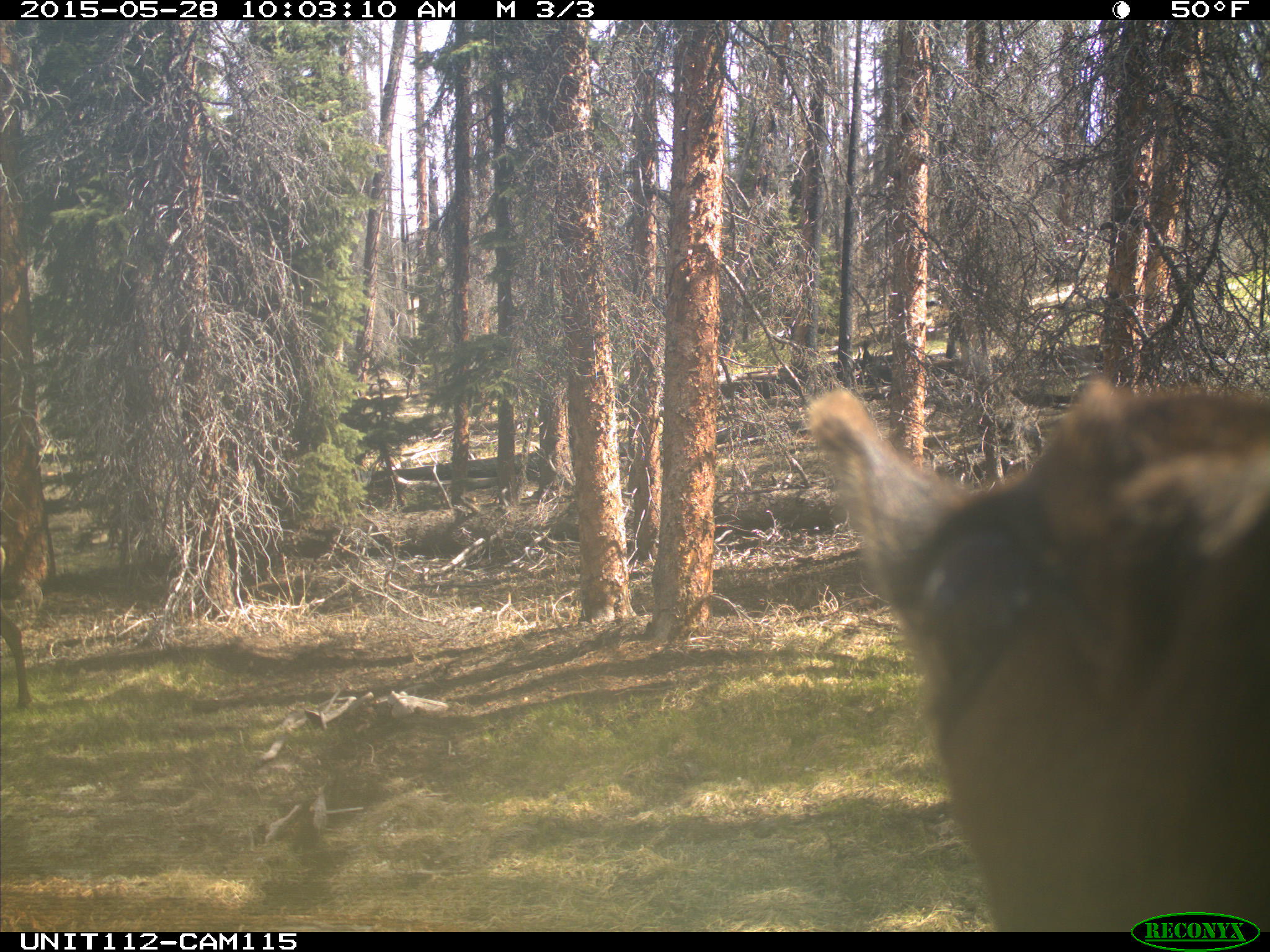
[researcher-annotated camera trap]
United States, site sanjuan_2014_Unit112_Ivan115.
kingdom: Animalia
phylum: Chordata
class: Mammalia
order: Artiodactyla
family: Cervidae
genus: Cervus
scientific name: Cervus elaphus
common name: red deer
Cervus elaphus (red deer).